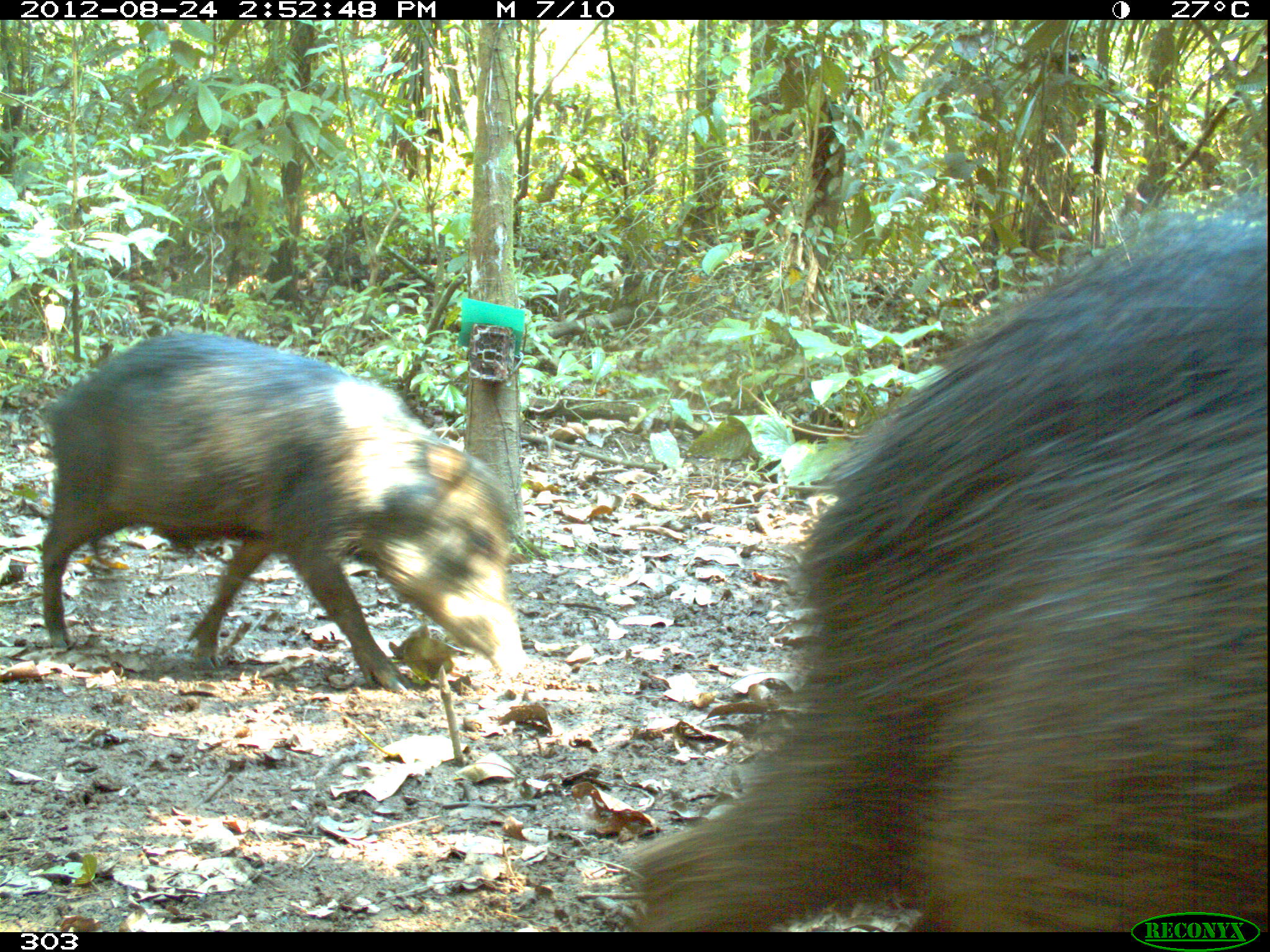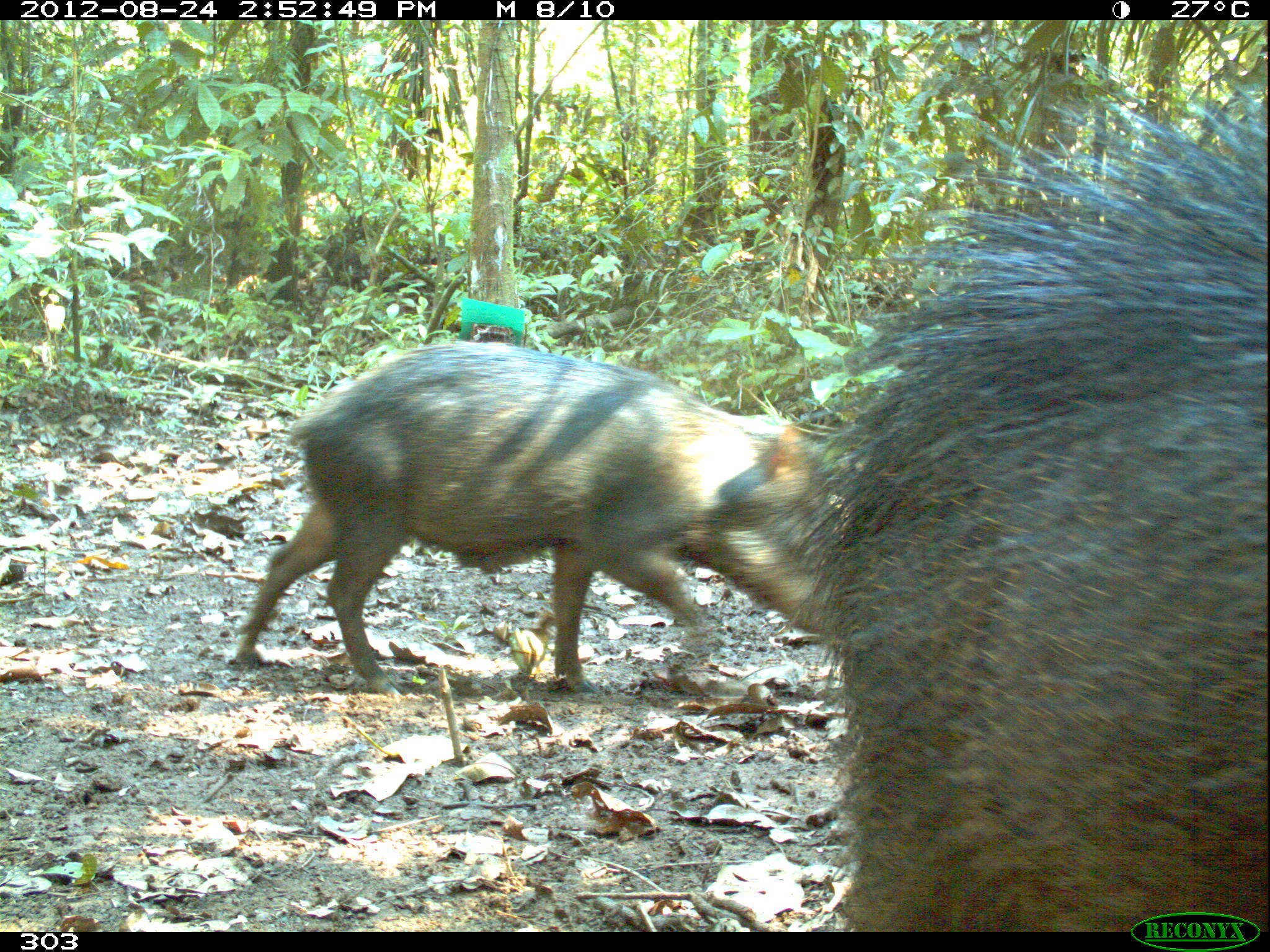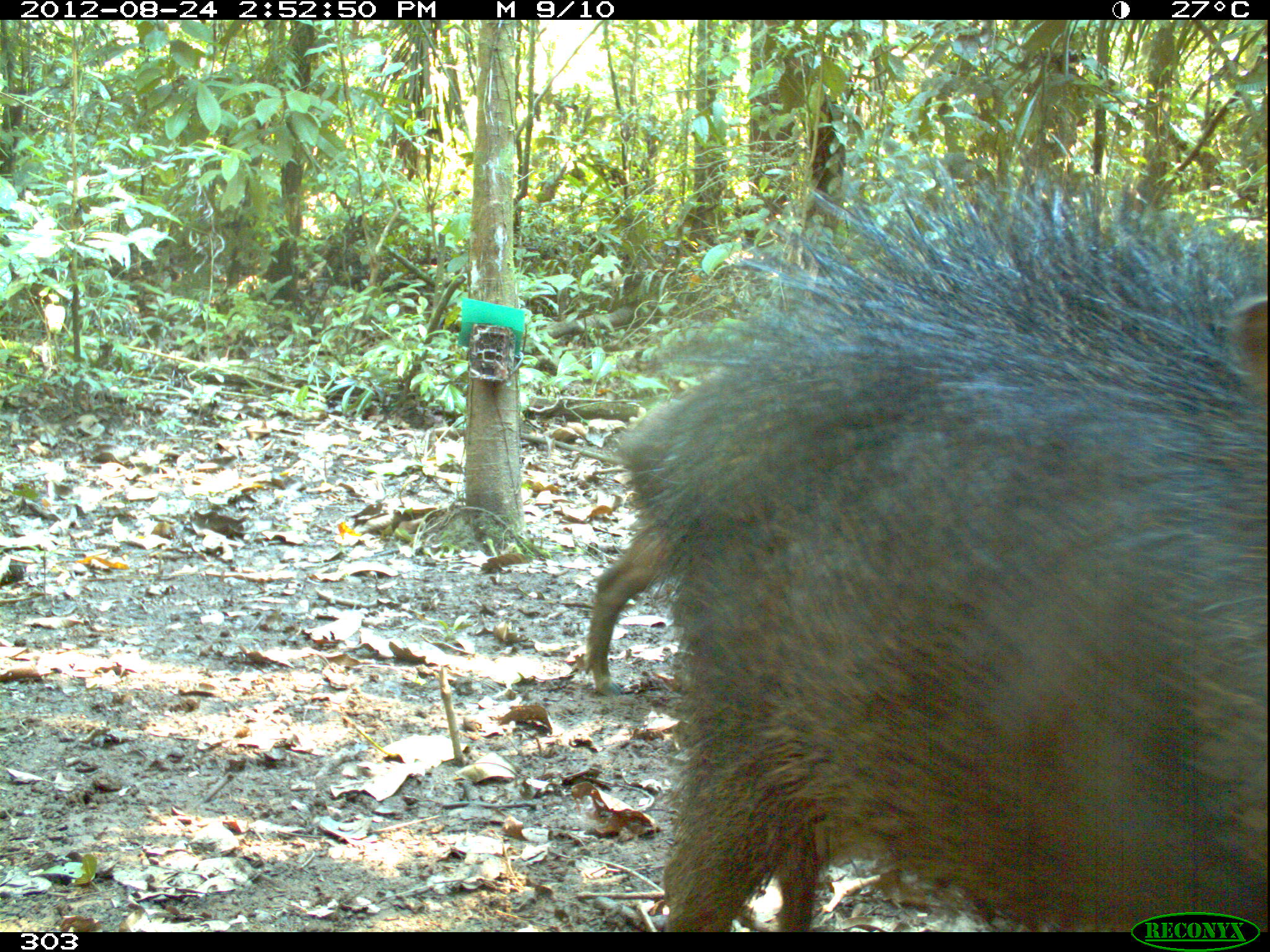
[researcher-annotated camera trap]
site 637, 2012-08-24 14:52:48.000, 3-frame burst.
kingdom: Animalia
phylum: Chordata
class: Mammalia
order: Artiodactyla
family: Tayassuidae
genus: Tayassu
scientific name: Tayassu pecari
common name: white-lipped peccary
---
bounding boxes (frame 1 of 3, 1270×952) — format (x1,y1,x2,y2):
tayassu pecari: (622,195,1266,932); (34,331,525,691)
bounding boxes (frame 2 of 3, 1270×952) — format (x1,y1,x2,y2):
tayassu pecari: (767,83,1269,932); (230,339,852,700)